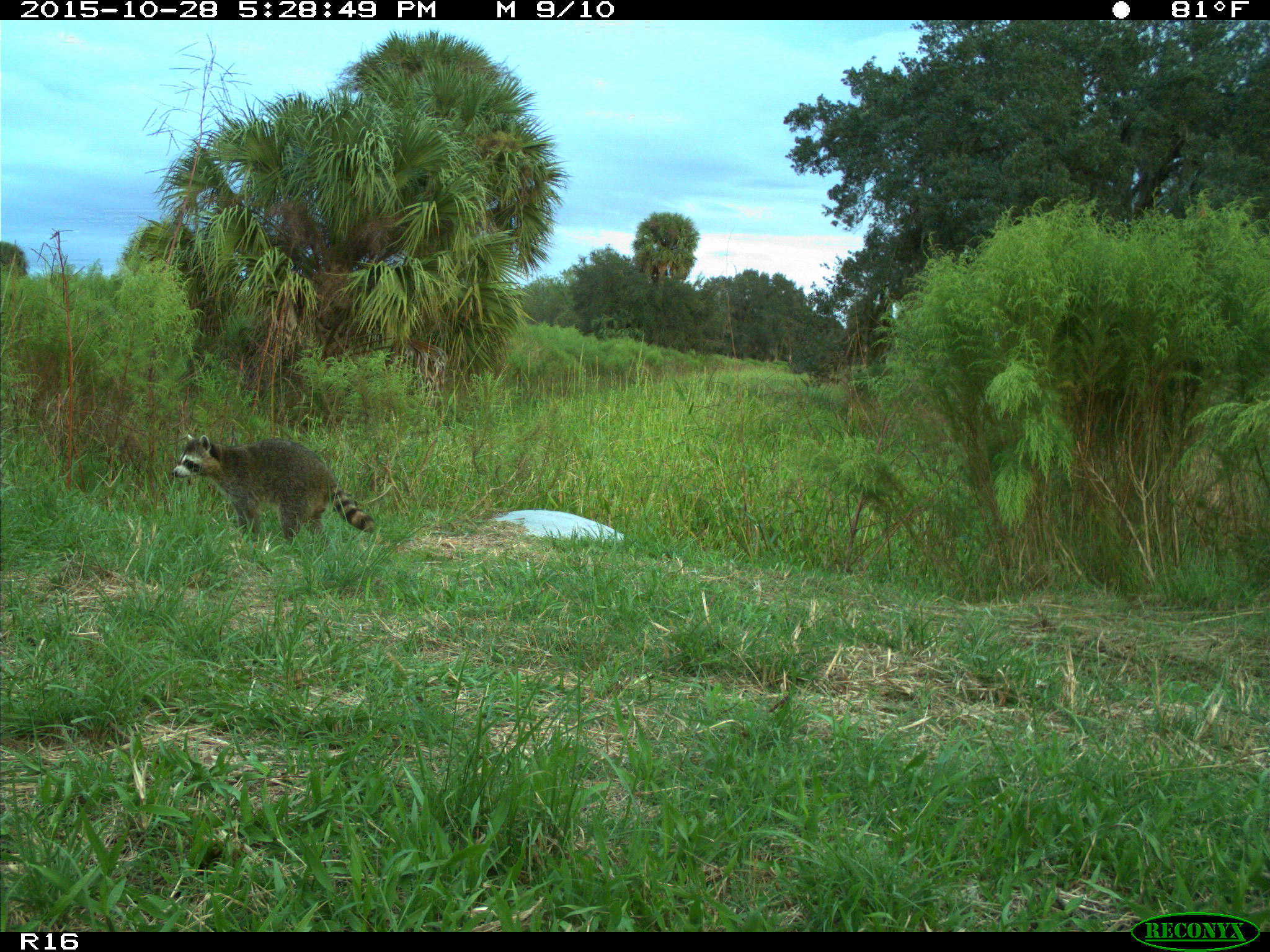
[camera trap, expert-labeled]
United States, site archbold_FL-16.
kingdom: Animalia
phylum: Chordata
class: Mammalia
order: Carnivora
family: Procyonidae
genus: Procyon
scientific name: Procyon lotor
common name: common raccoon